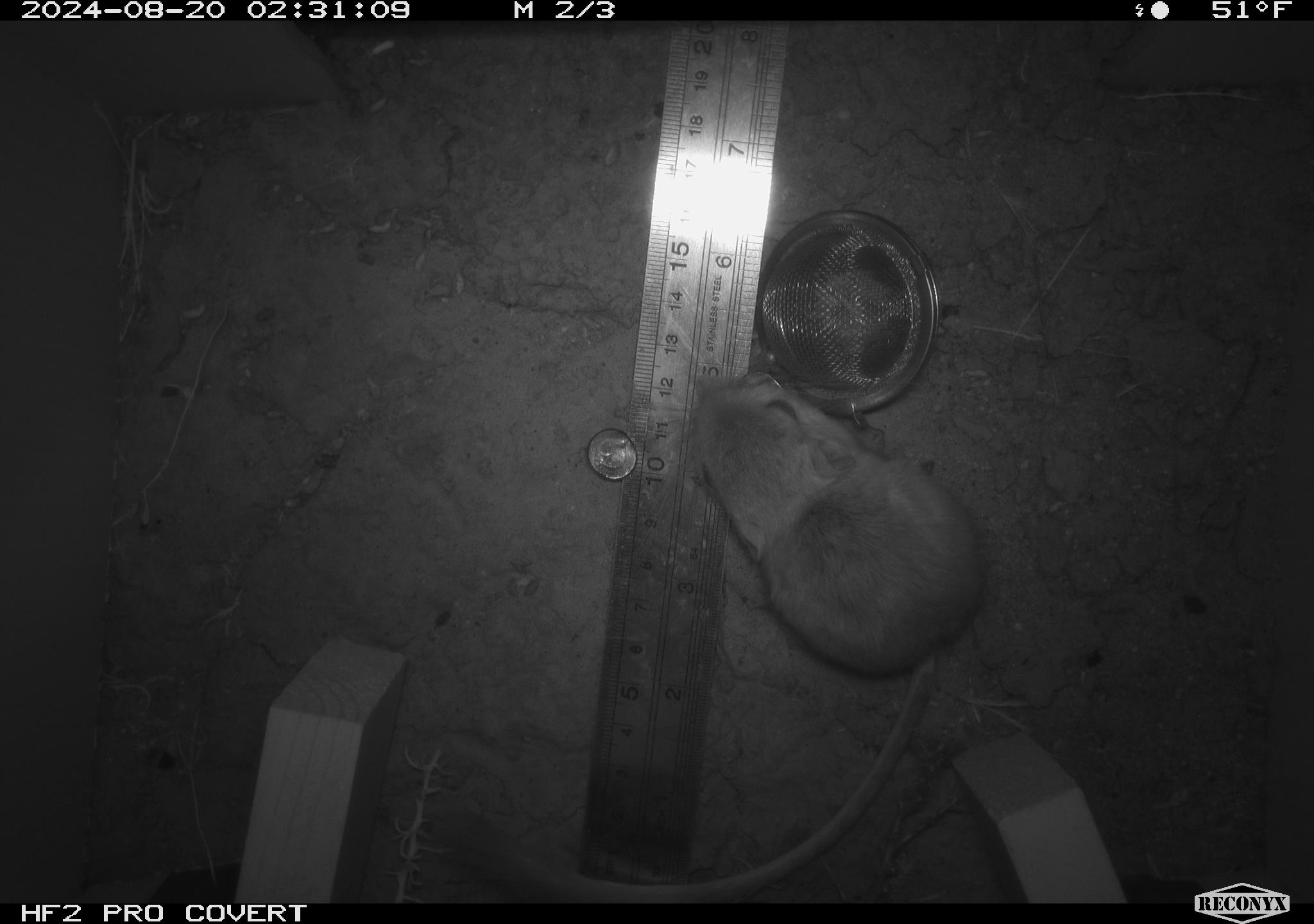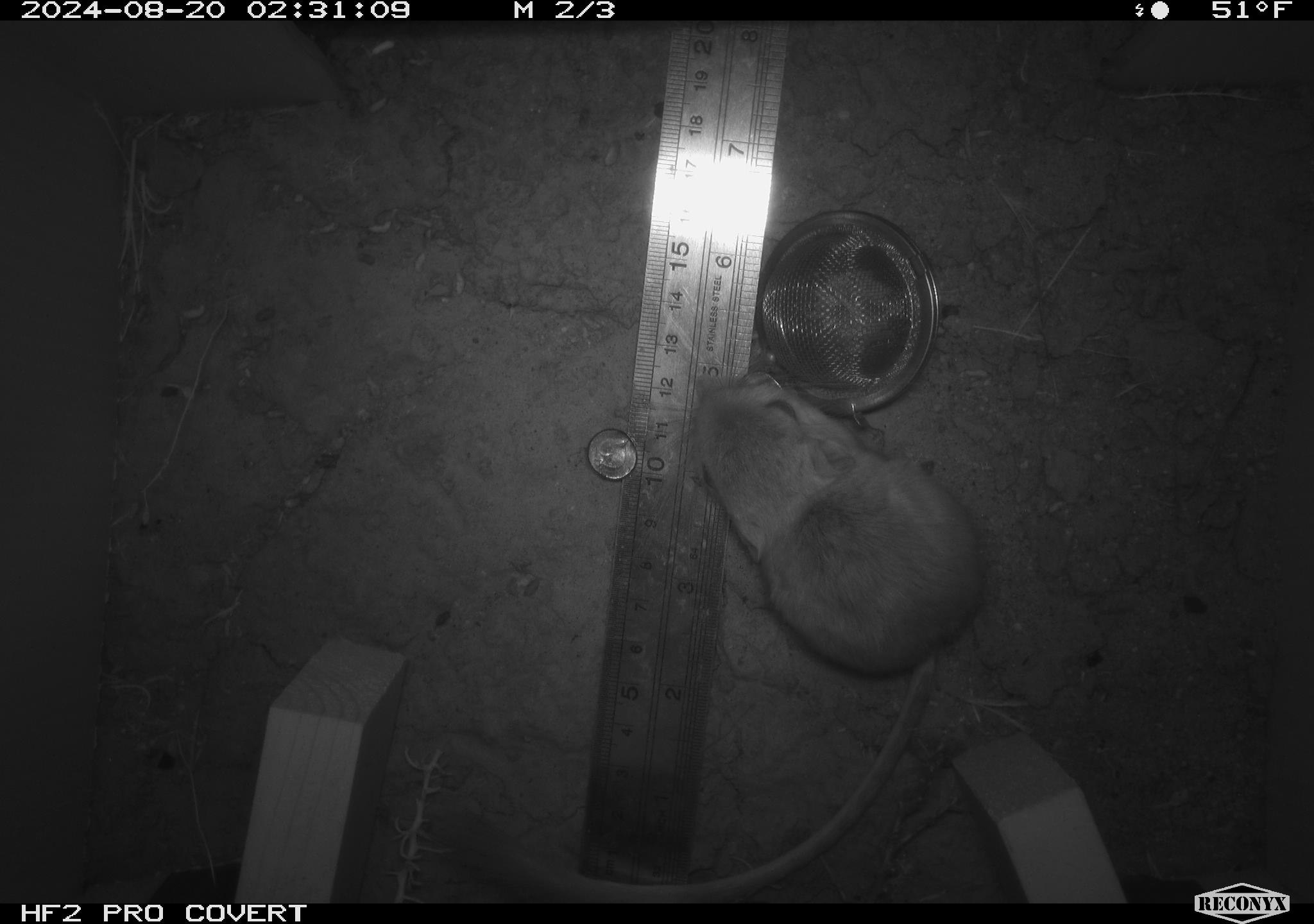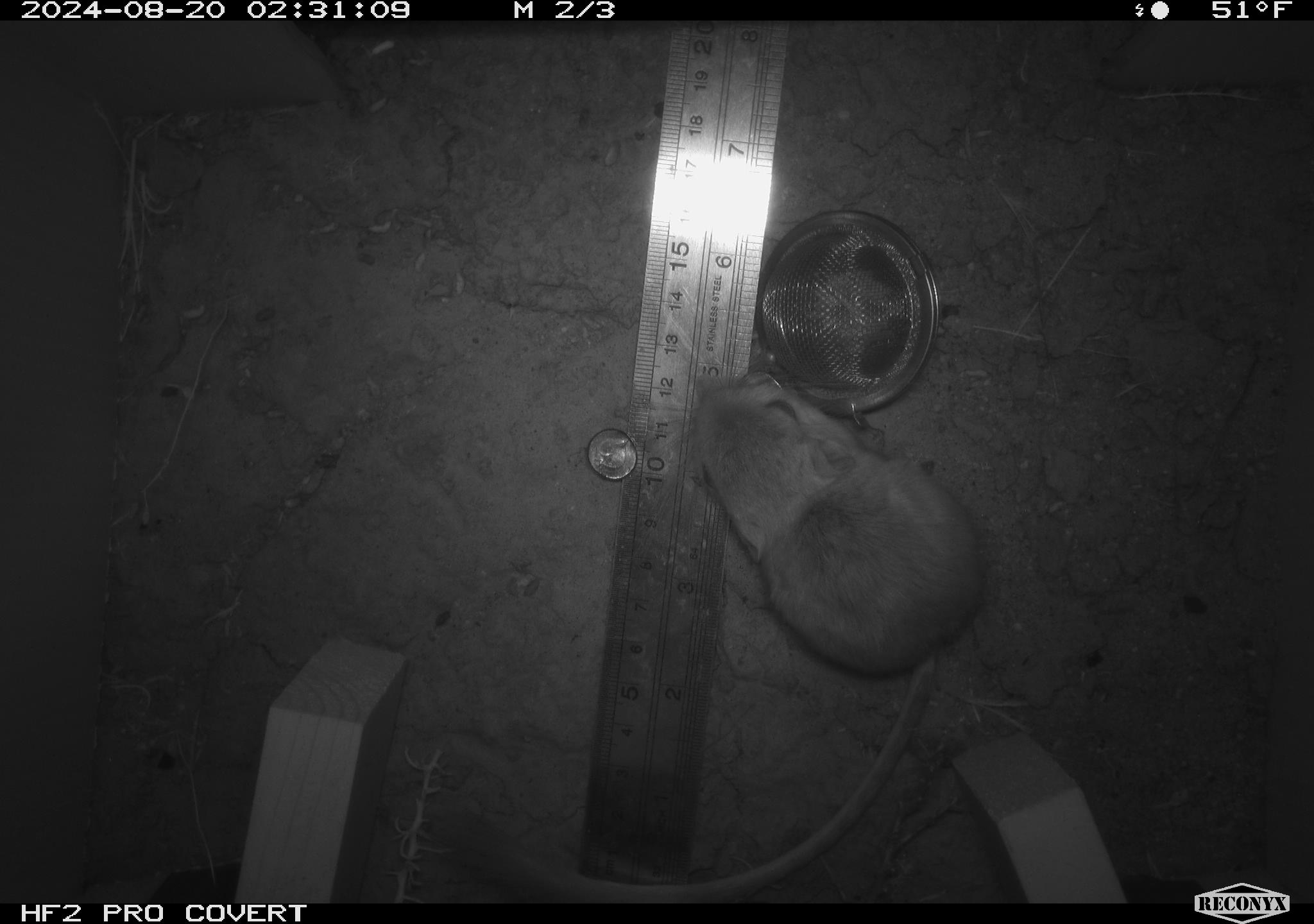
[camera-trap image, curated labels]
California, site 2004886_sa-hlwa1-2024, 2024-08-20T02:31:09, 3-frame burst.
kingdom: Animalia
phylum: Chordata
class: Mammalia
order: Rodentia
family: Heteromyidae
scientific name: Heteromyidae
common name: kangaroo rats and pocket mice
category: heteromyidae family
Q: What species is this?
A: Heteromyidae family (kangaroo rats and pocket mice) (Heteromyidae).